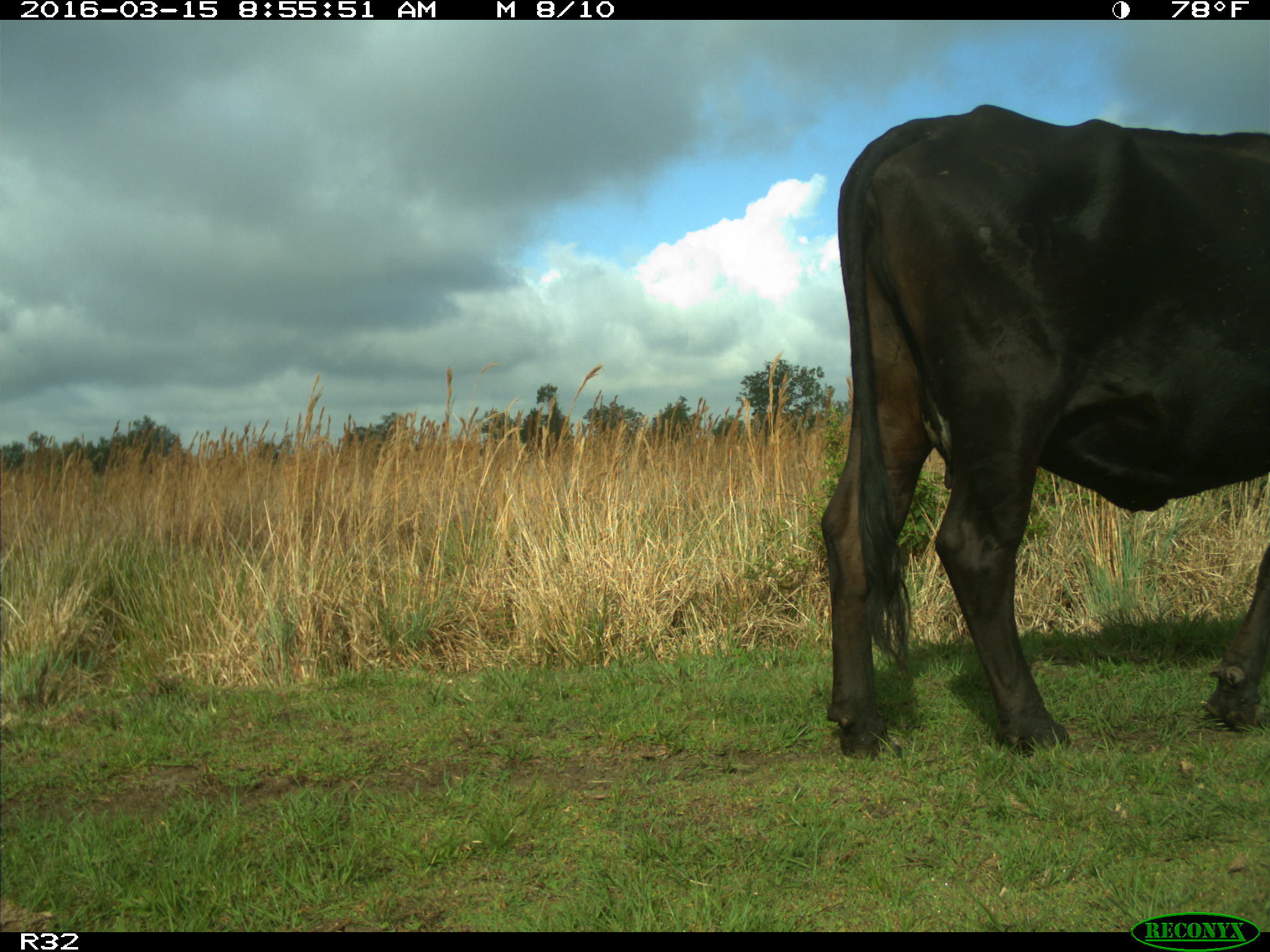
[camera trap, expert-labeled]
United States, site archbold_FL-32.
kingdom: Animalia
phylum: Chordata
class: Mammalia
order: Artiodactyla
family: Bovidae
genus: Bos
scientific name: Bos taurus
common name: domestic cow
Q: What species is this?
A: Bos taurus (domestic cow).